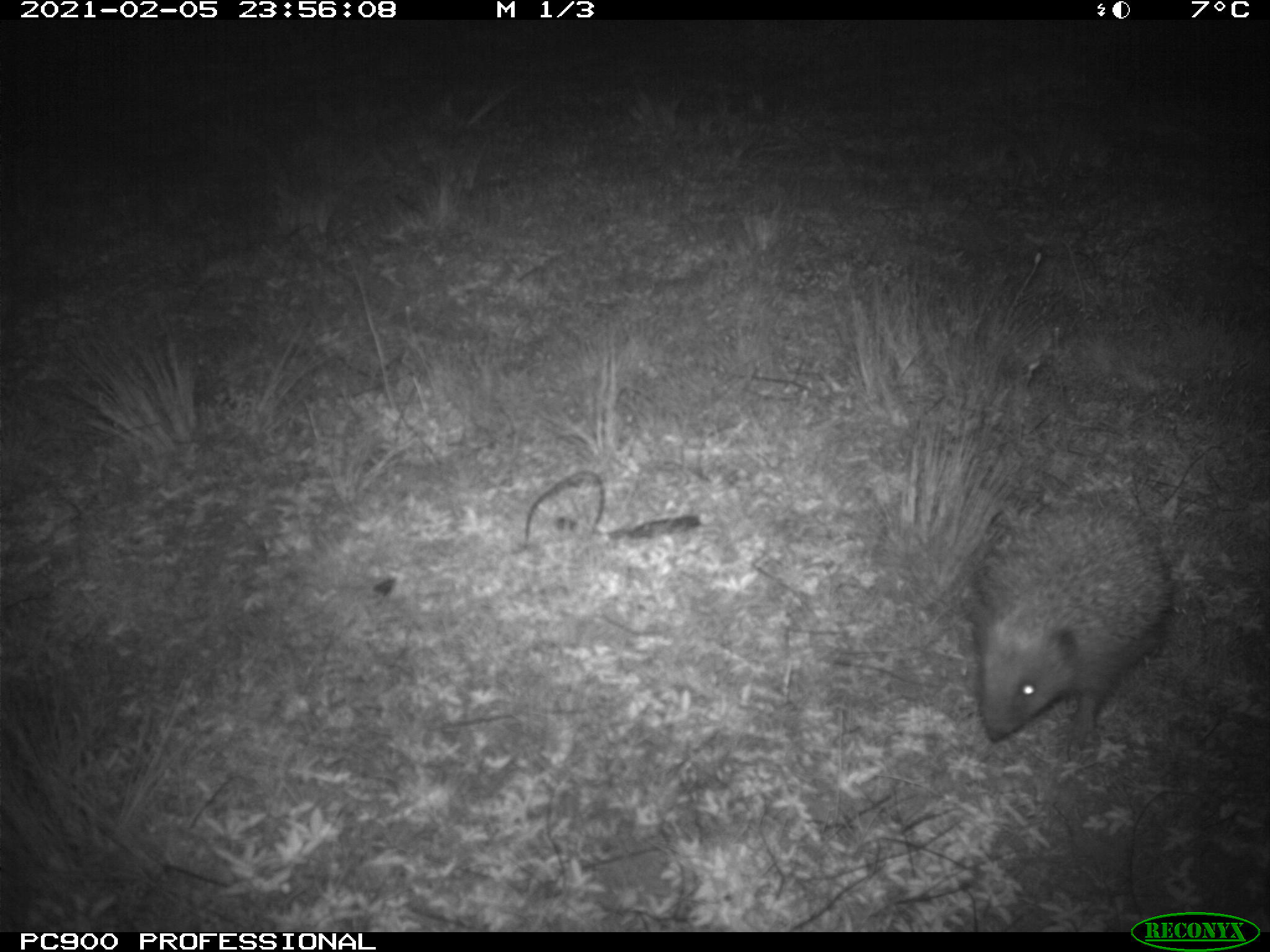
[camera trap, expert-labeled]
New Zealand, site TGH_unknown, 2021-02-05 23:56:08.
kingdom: Animalia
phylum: Chordata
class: Mammalia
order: Eulipotyphla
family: Erinaceidae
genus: Erinaceus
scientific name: Erinaceus europaeus europaeus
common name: european hedgehog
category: hedgehog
Hedgehog (european hedgehog) (Erinaceus europaeus europaeus).